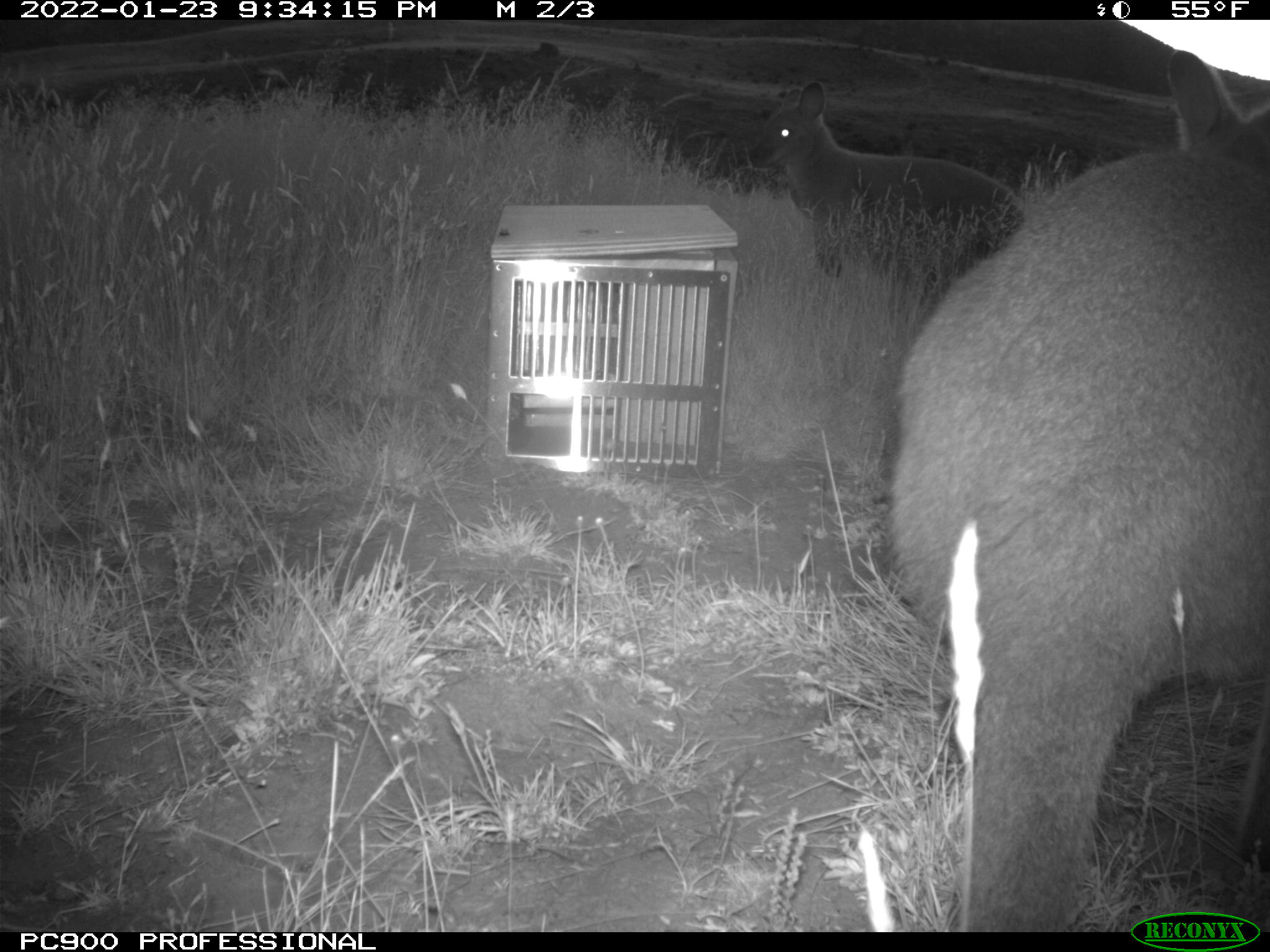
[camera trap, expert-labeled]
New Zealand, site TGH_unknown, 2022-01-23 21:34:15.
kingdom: Animalia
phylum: Chordata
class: Mammalia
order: Diprotodontia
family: Macropodidae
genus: Notamacropus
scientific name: Notamacropus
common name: wallaby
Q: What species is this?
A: Wallaby (Notamacropus).